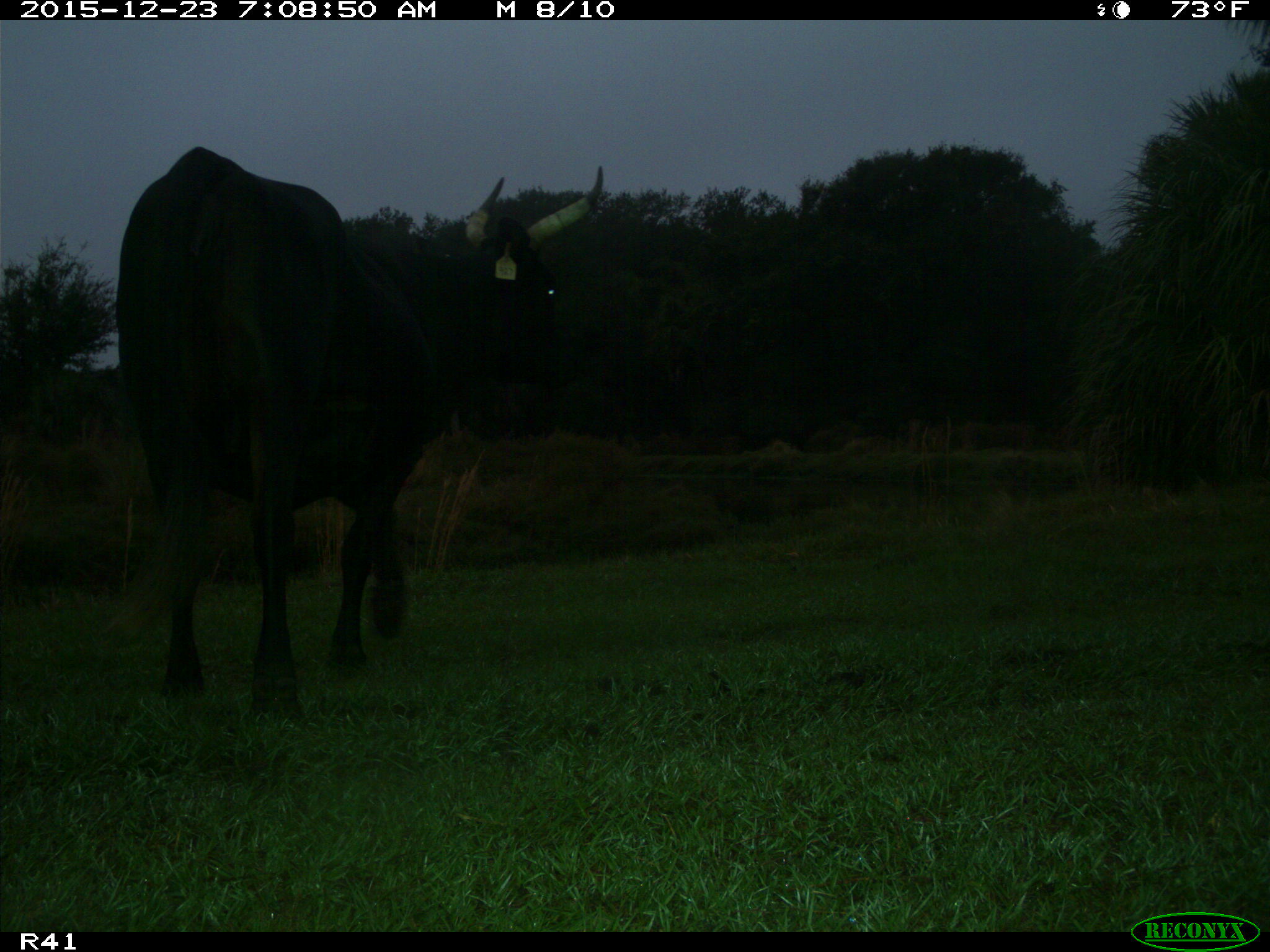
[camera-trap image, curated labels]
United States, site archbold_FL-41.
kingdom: Animalia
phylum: Chordata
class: Mammalia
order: Artiodactyla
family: Bovidae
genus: Bos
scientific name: Bos taurus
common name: domestic cow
Bos taurus (domestic cow).